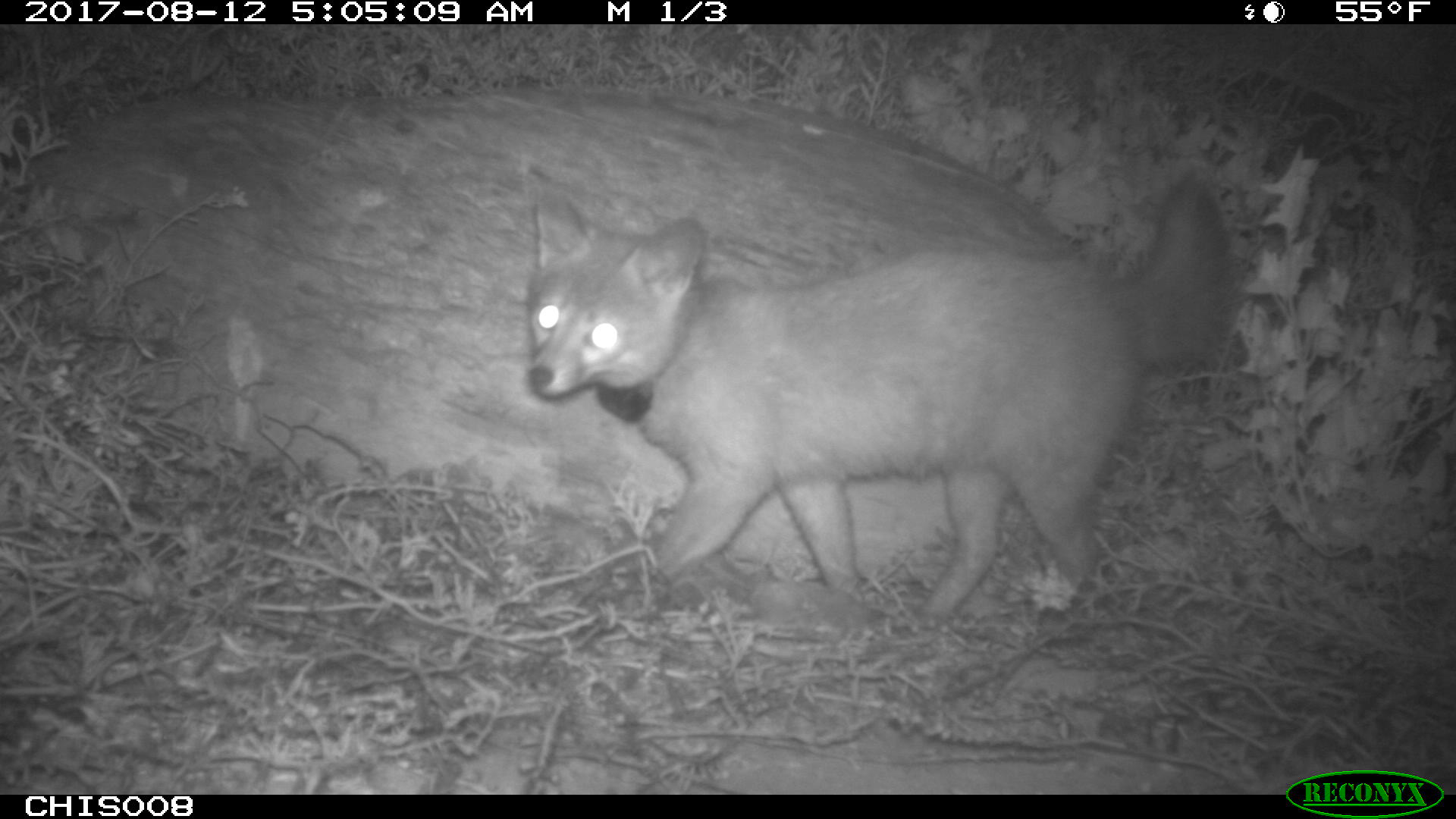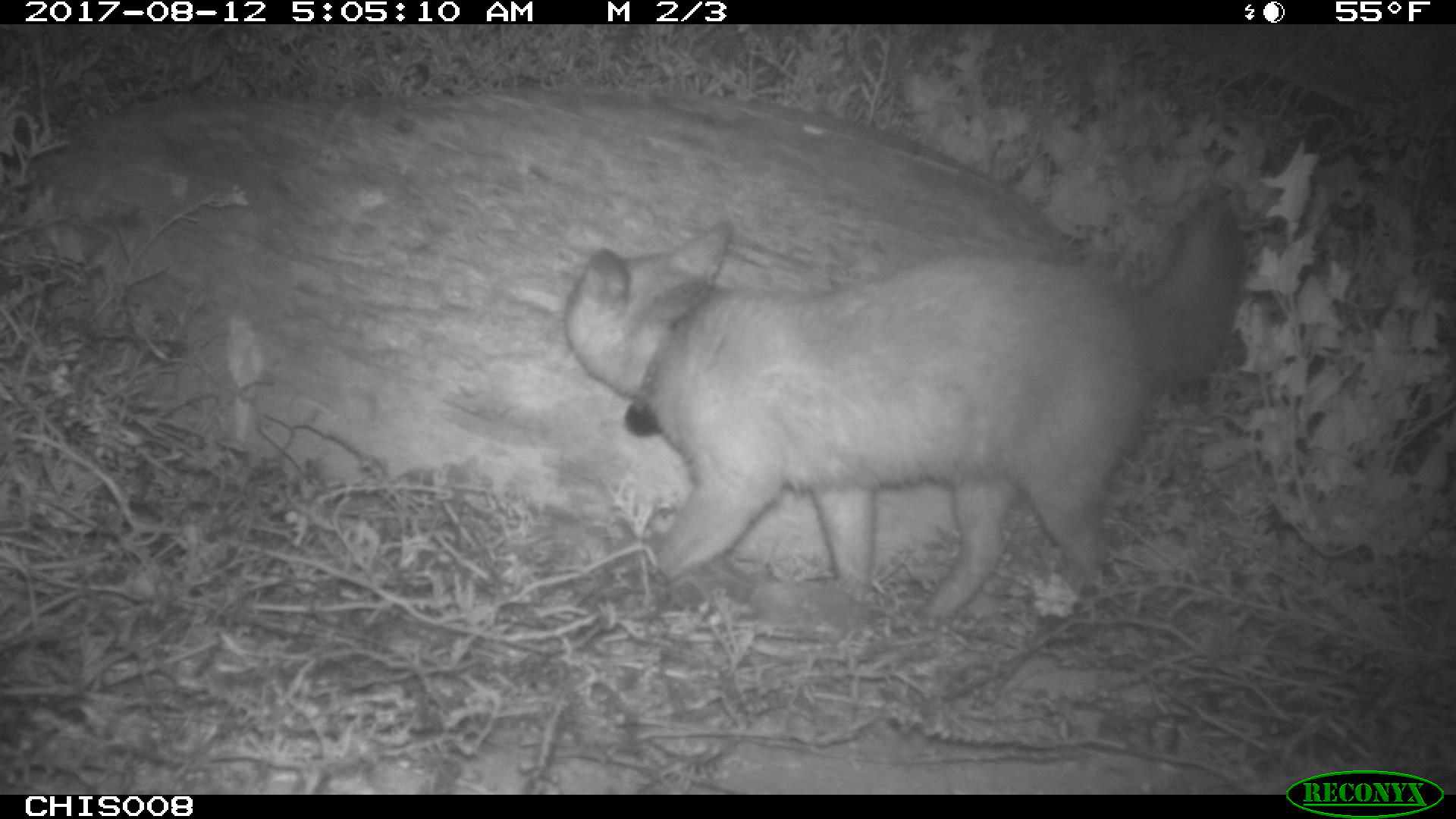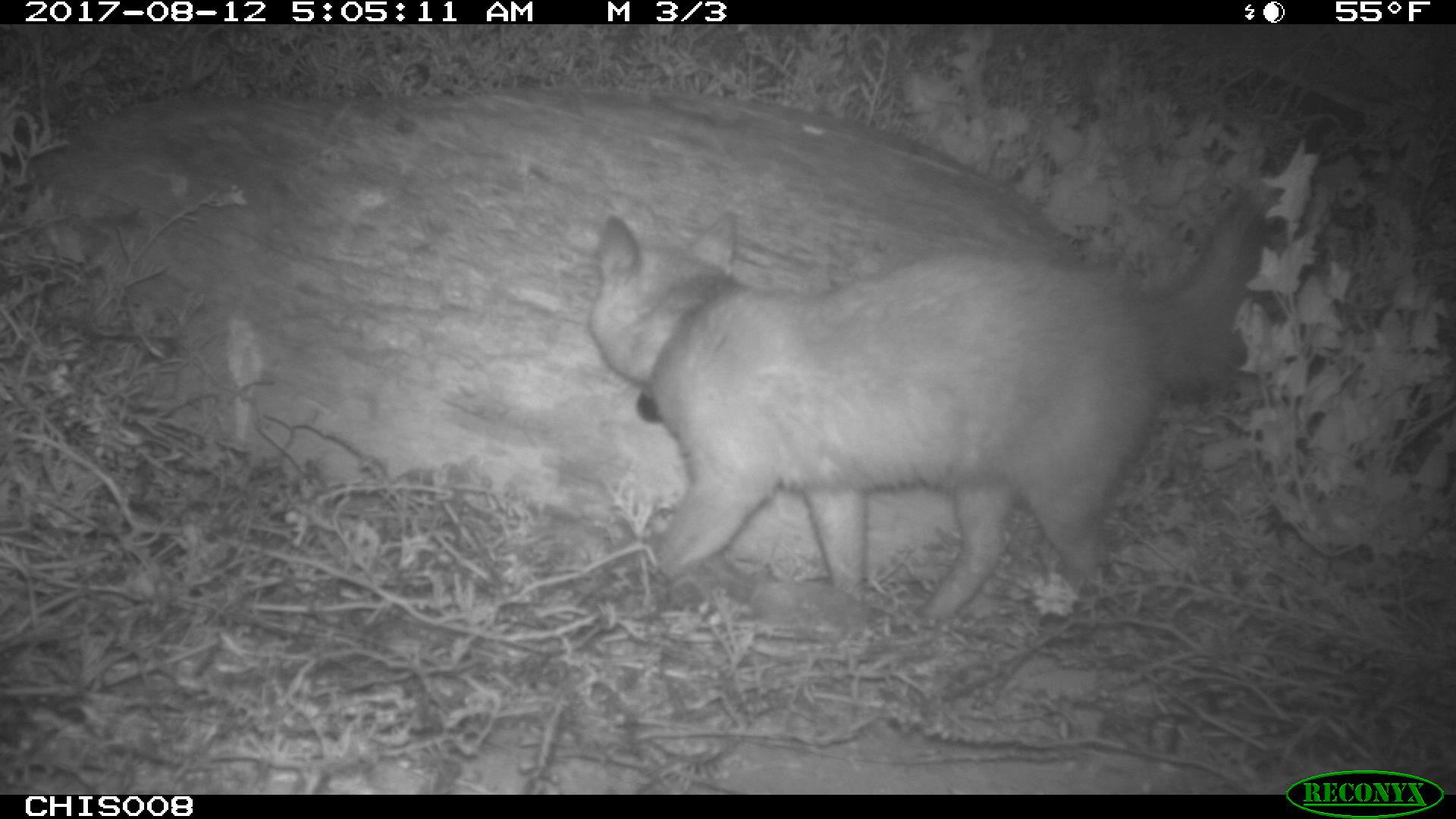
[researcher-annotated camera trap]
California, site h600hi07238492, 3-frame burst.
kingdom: Animalia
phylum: Chordata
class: Mammalia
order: Carnivora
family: Canidae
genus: Urocyon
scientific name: Urocyon littoralis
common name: island fox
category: fox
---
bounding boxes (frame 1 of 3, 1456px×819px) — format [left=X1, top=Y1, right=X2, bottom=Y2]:
fox: [left=525, top=167, right=1231, bottom=631]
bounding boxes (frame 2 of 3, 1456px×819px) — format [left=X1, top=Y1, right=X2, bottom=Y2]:
fox: [left=562, top=190, right=1246, bottom=633]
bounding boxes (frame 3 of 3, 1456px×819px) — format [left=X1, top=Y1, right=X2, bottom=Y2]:
fox: [left=585, top=193, right=1274, bottom=624]